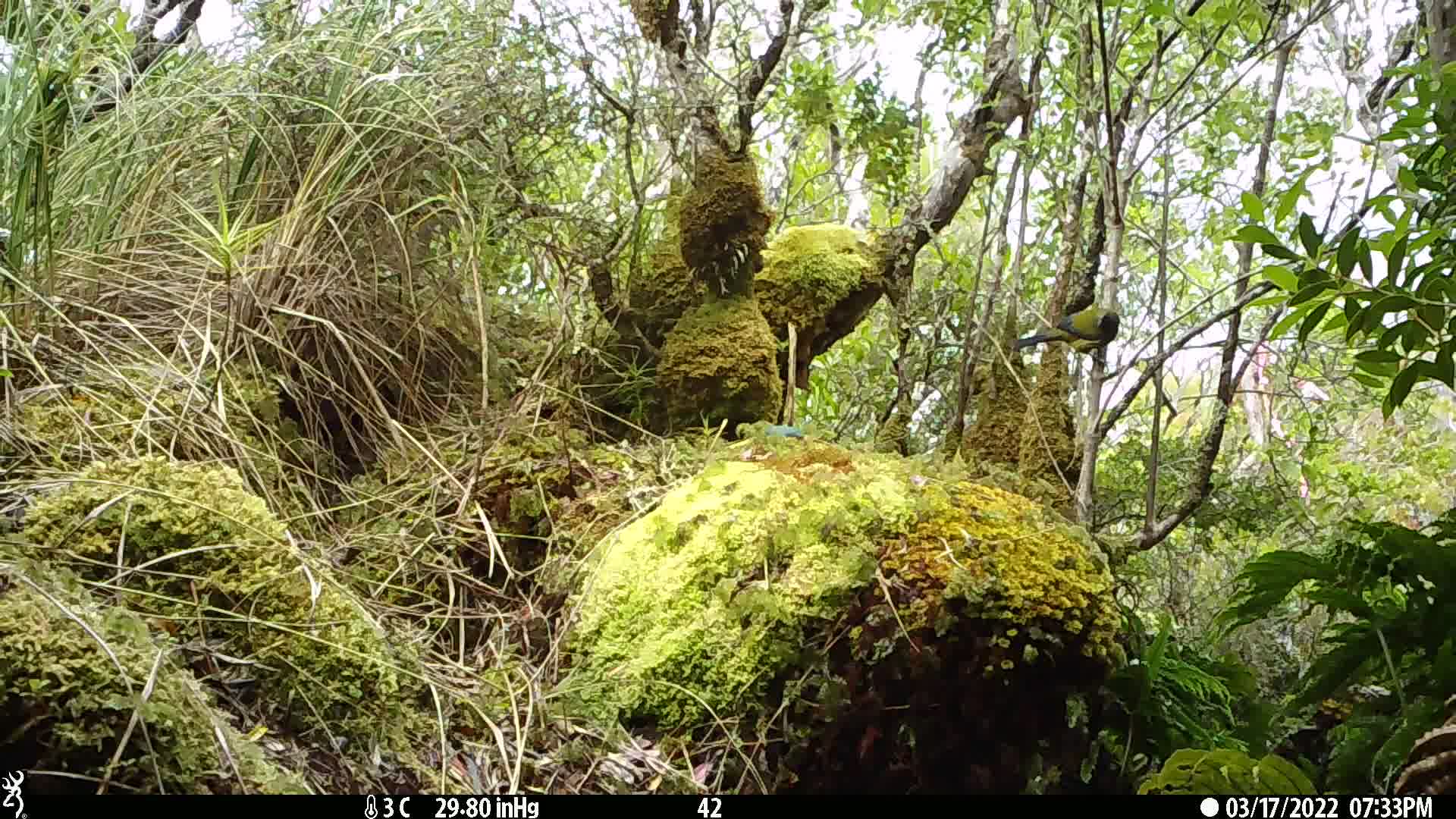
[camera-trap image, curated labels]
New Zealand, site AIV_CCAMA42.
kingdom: Animalia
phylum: Chordata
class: Aves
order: Passeriformes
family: Meliphagidae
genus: Anthornis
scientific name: Anthornis melanura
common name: new zealand bellbird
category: bellbird